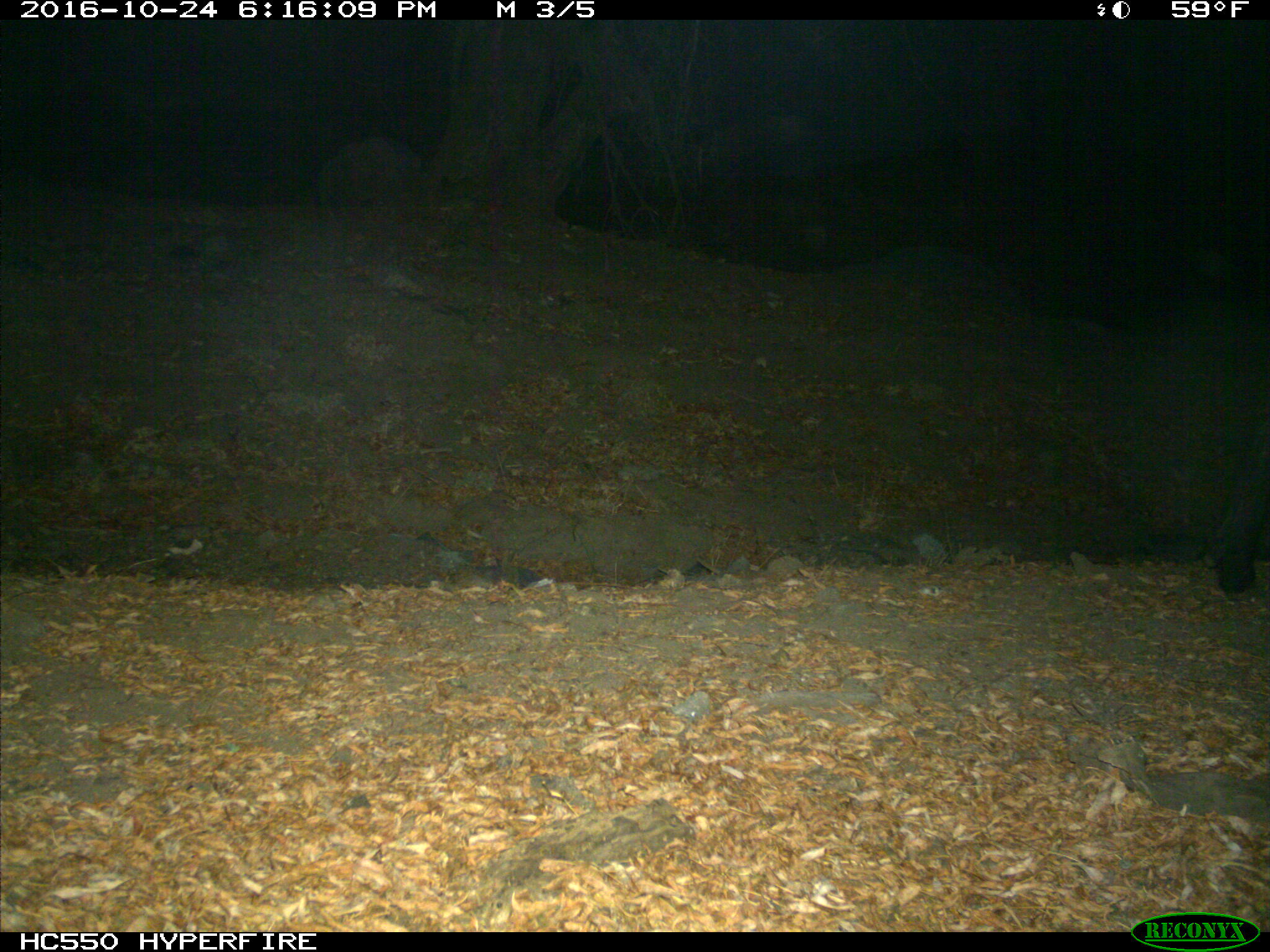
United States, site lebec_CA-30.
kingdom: Animalia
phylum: Chordata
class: Mammalia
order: Artiodactyla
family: Cervidae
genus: Cervus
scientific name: Cervus canadensis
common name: elk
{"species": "Cervus canadensis (elk)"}